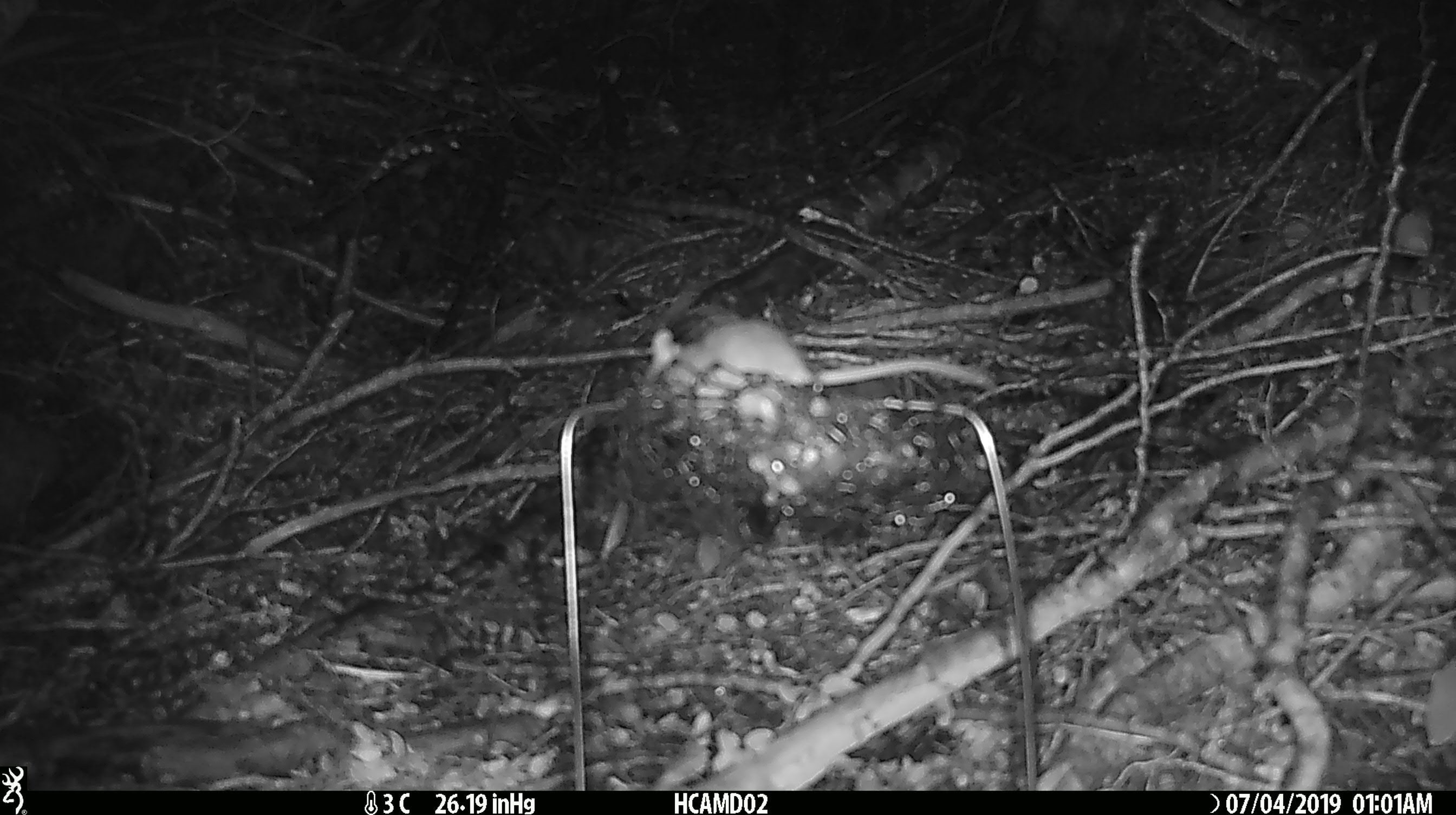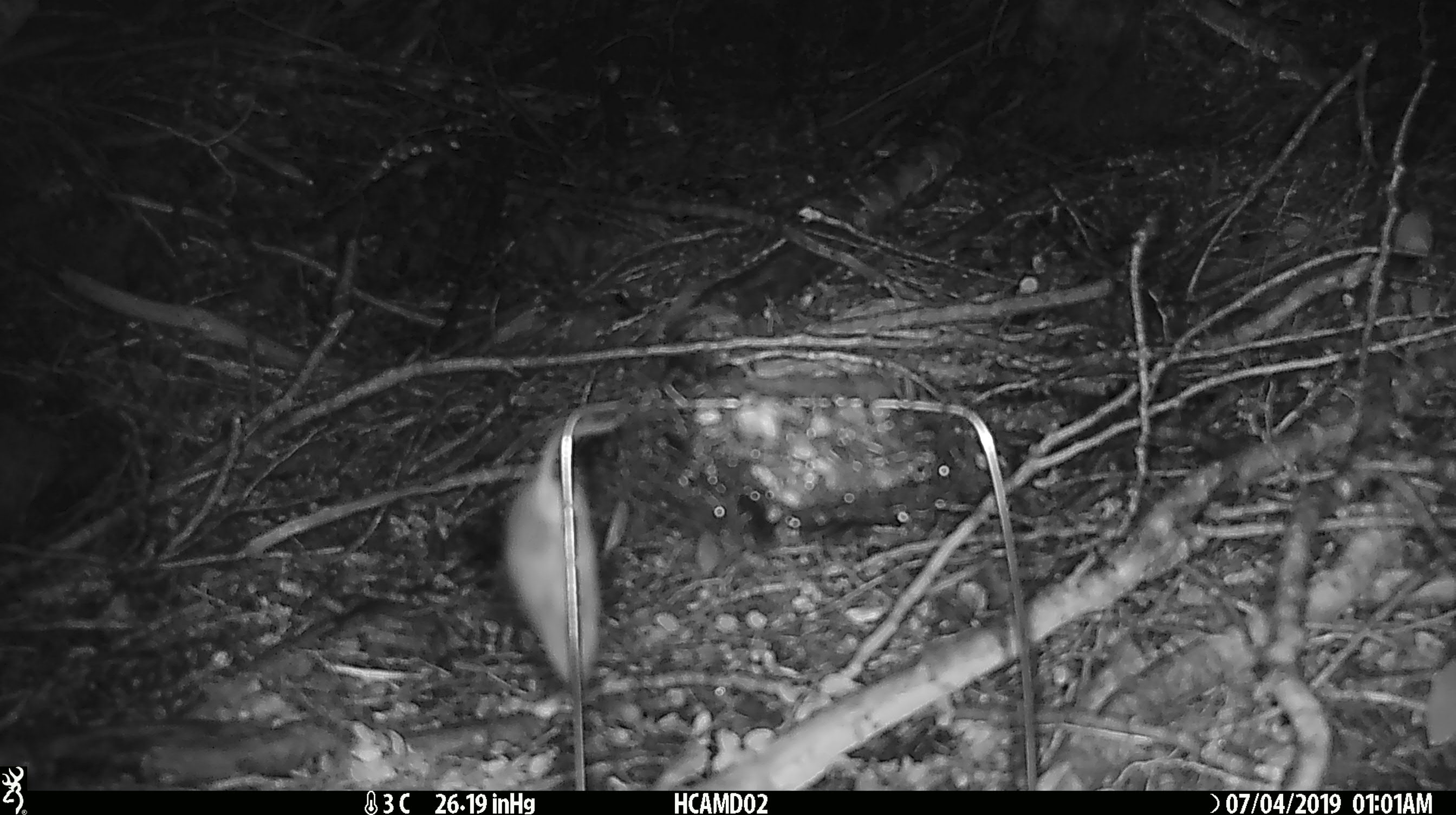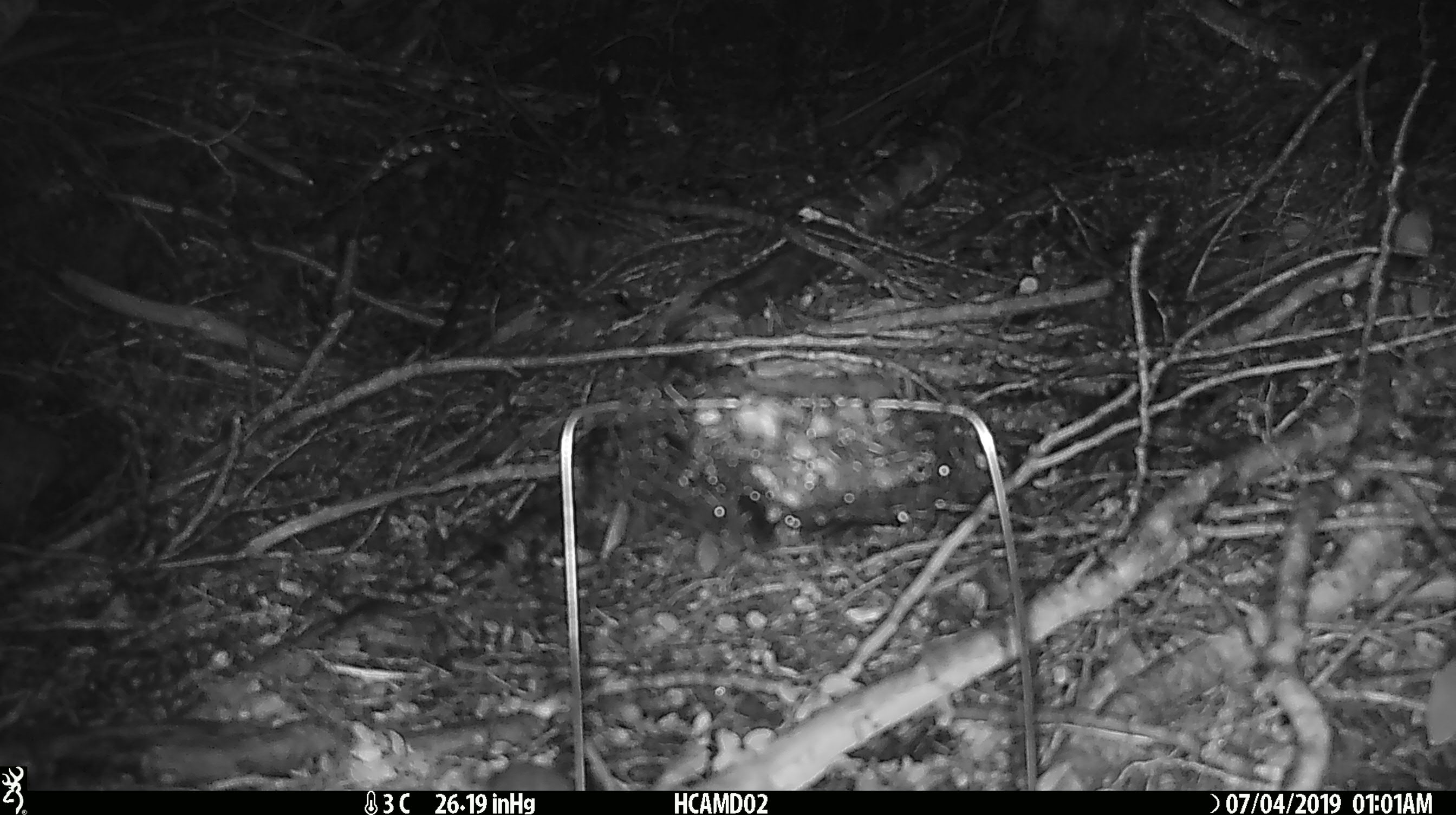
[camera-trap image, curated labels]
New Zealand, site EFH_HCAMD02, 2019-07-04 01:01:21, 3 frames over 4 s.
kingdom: Animalia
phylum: Chordata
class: Mammalia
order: Rodentia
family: Muridae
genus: Mus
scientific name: Mus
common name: mouse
Mouse (Mus).